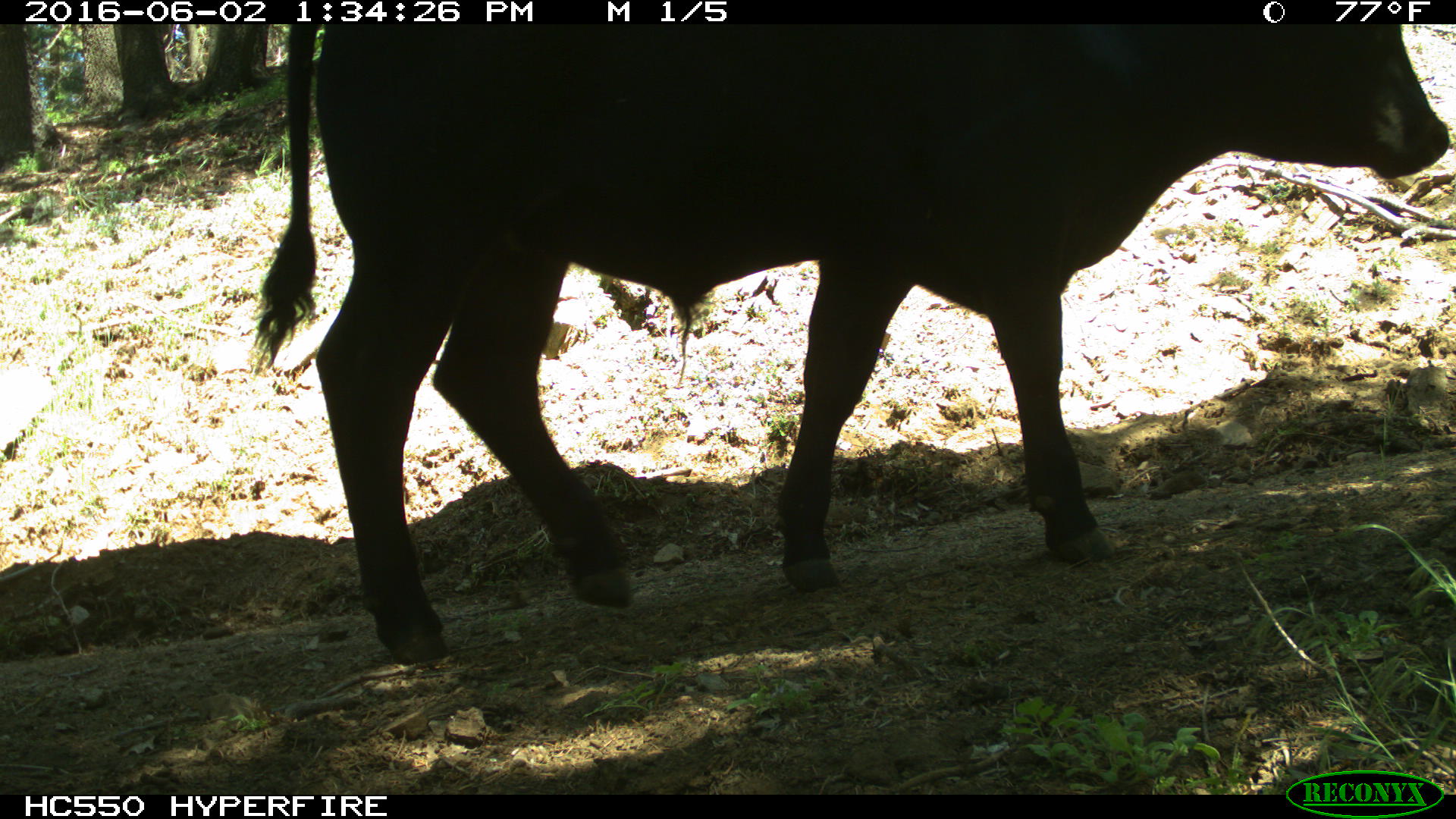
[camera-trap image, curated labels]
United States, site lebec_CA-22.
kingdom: Animalia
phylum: Chordata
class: Mammalia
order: Artiodactyla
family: Bovidae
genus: Bos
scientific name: Bos taurus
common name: domestic cow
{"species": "Bos taurus (domestic cow)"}